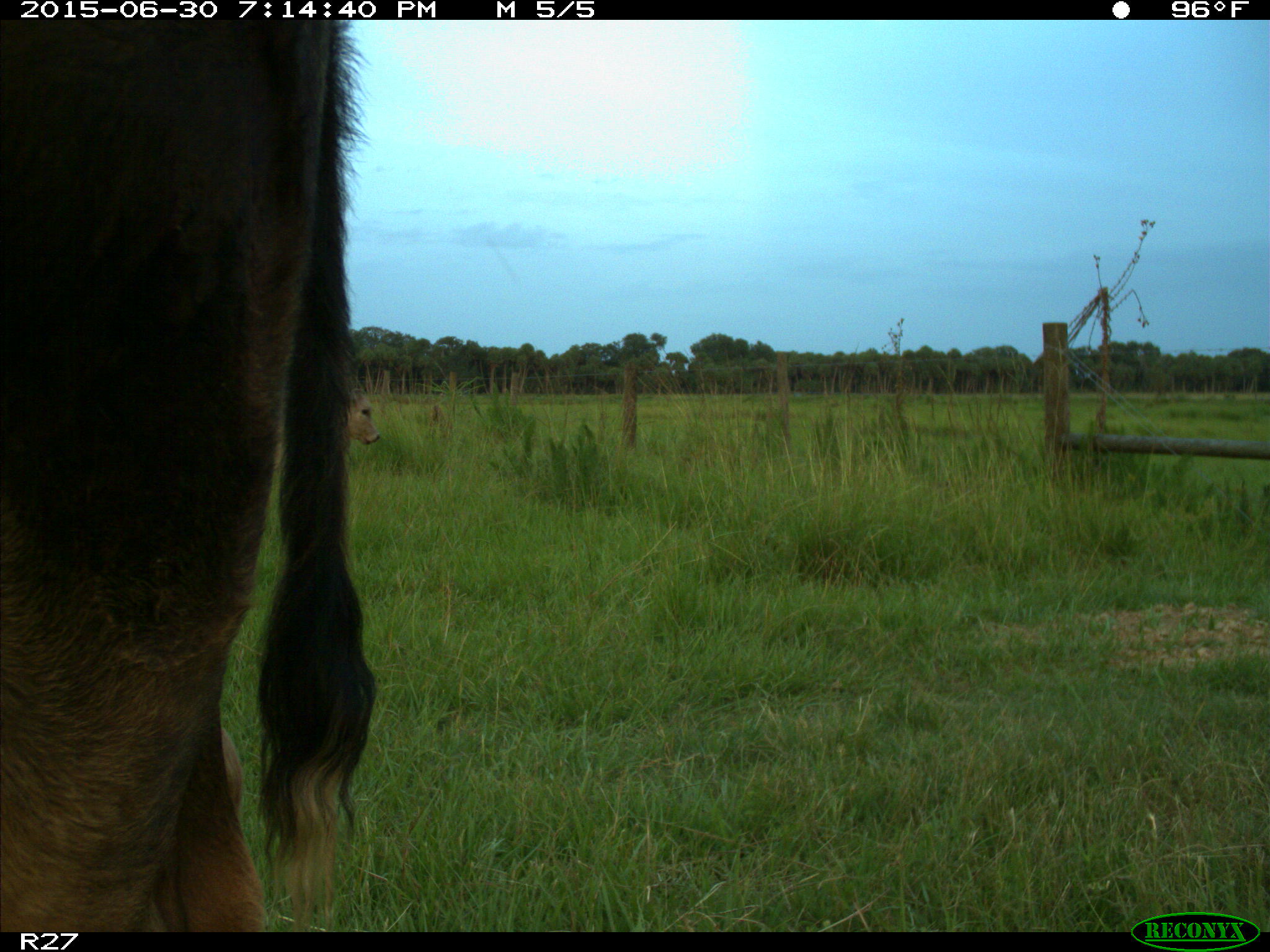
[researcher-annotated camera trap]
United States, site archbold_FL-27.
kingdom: Animalia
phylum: Chordata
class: Mammalia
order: Artiodactyla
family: Bovidae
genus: Bos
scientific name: Bos taurus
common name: domestic cow